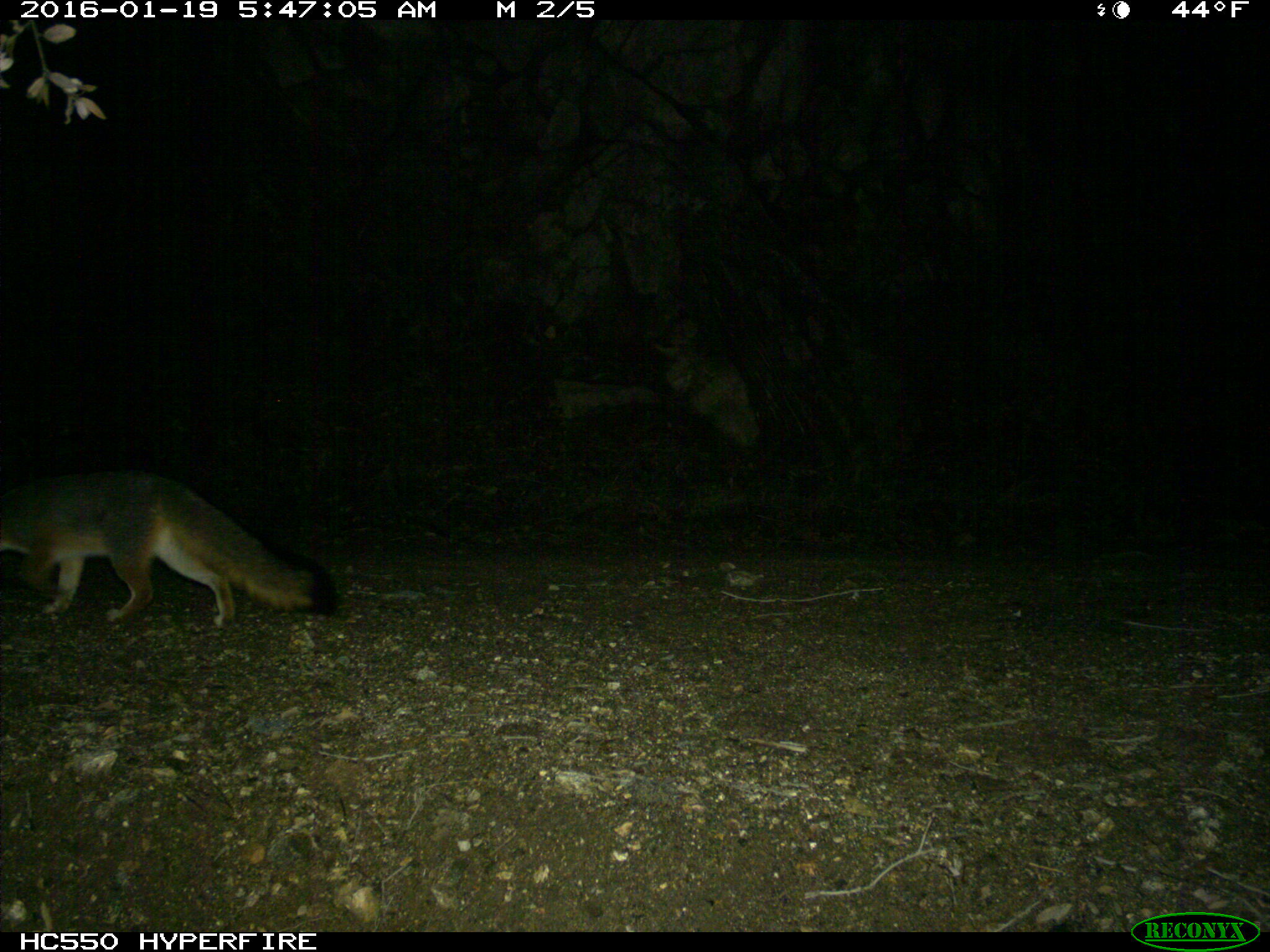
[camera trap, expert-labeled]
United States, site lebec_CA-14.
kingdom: Animalia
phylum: Chordata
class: Mammalia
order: Carnivora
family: Canidae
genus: Urocyon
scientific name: Urocyon cinereoargenteus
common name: gray fox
Urocyon cinereoargenteus (gray fox).